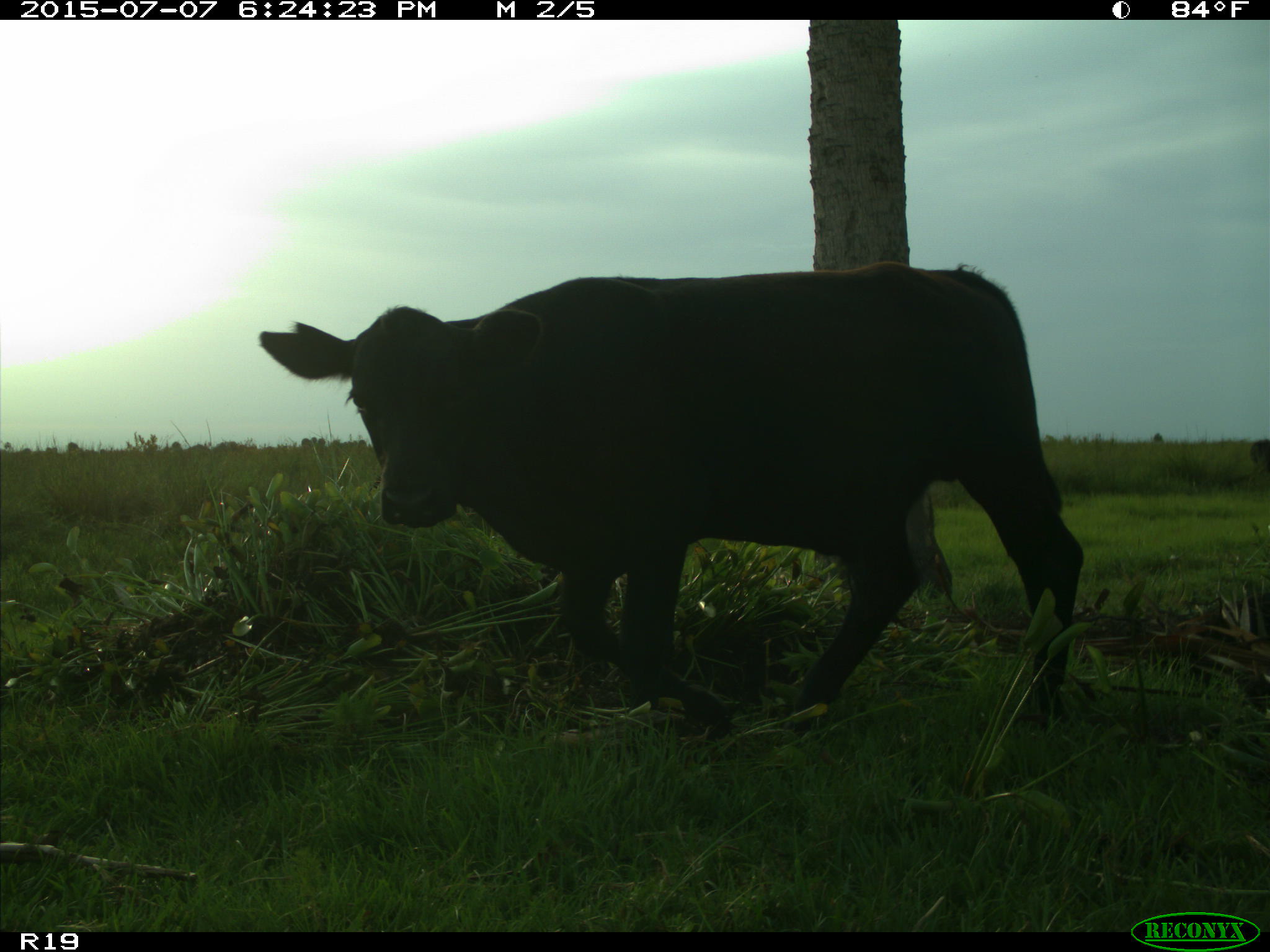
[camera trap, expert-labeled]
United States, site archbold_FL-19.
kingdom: Animalia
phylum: Chordata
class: Mammalia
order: Artiodactyla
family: Bovidae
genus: Bos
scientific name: Bos taurus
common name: domestic cow